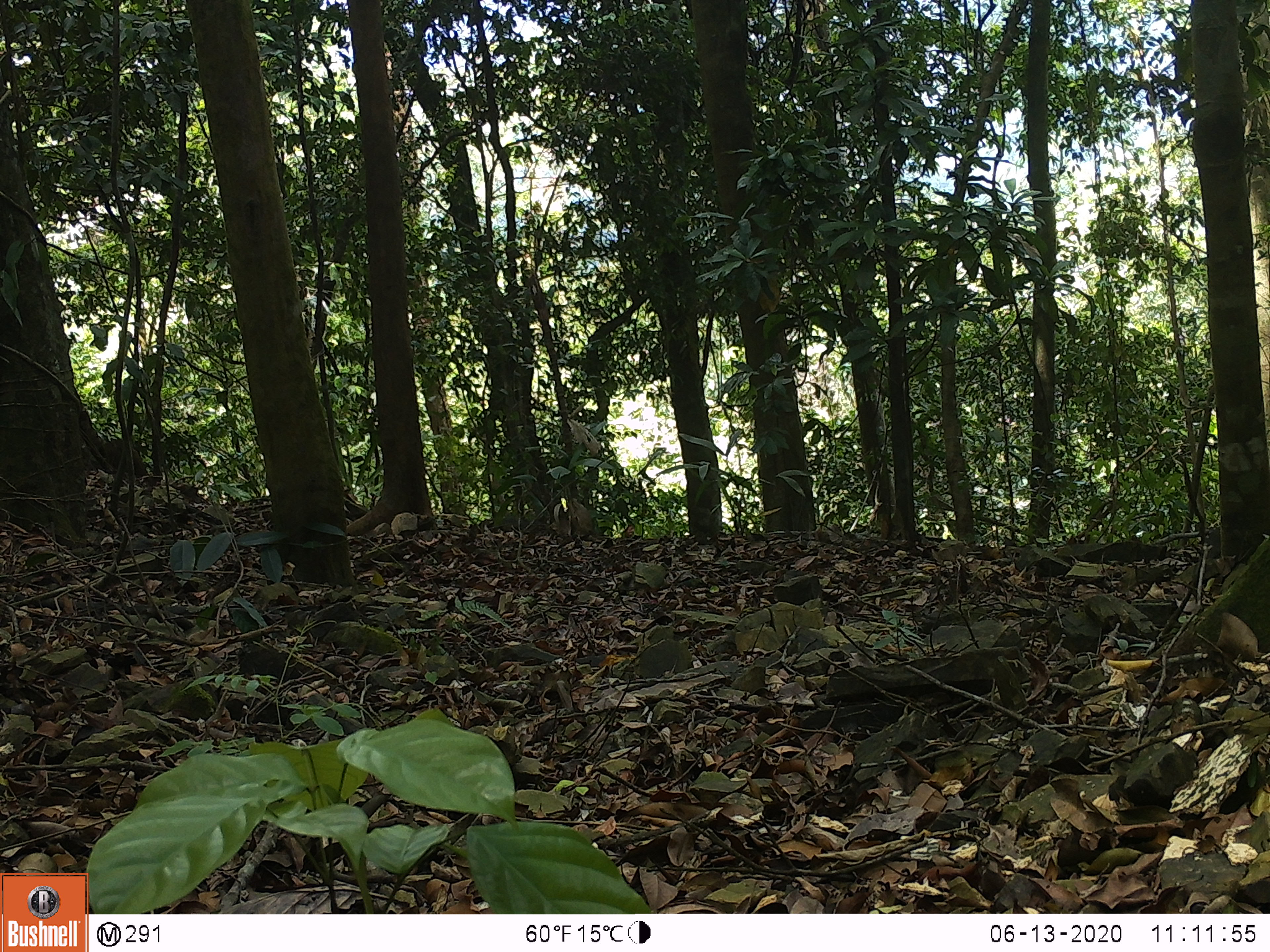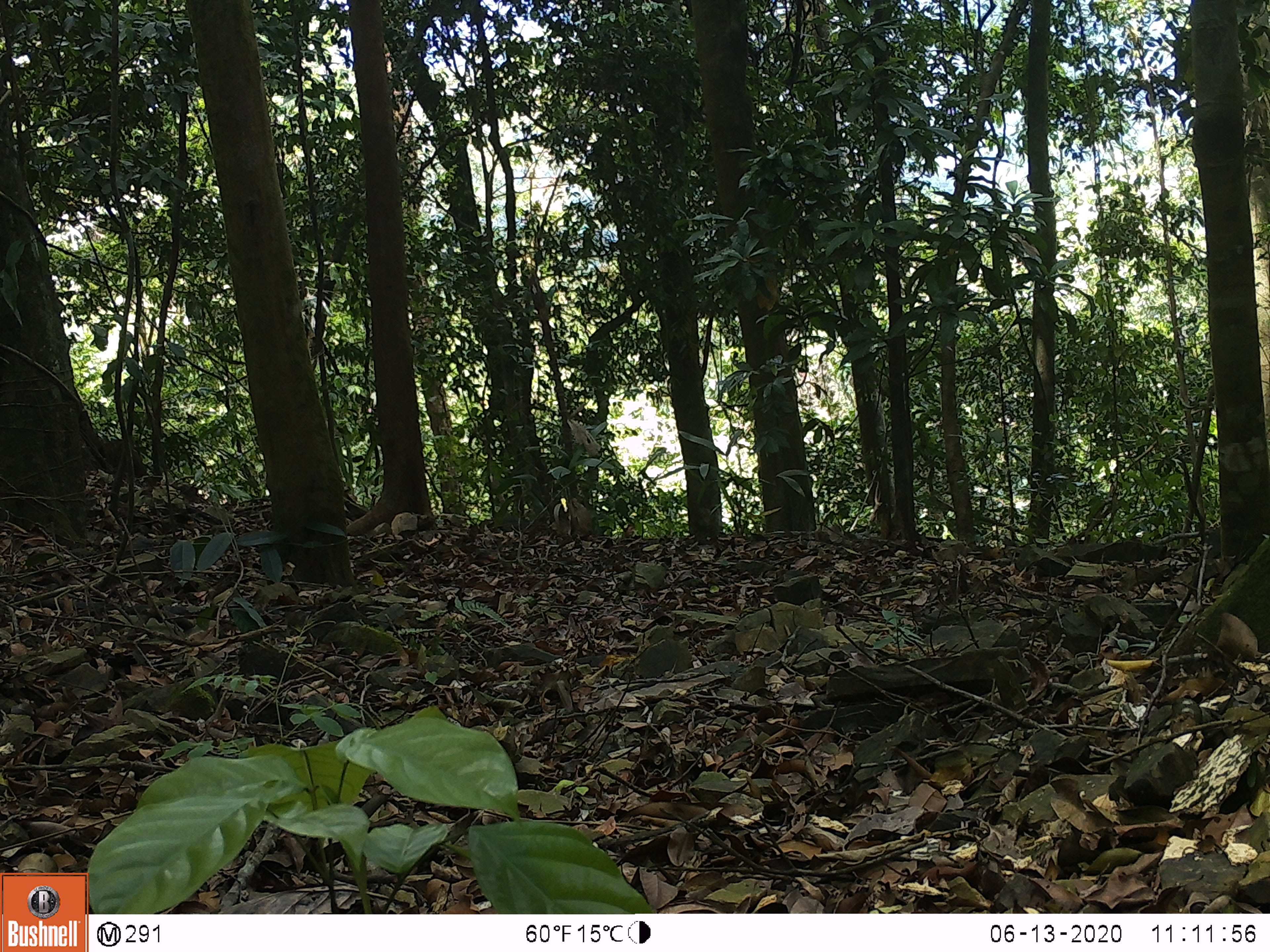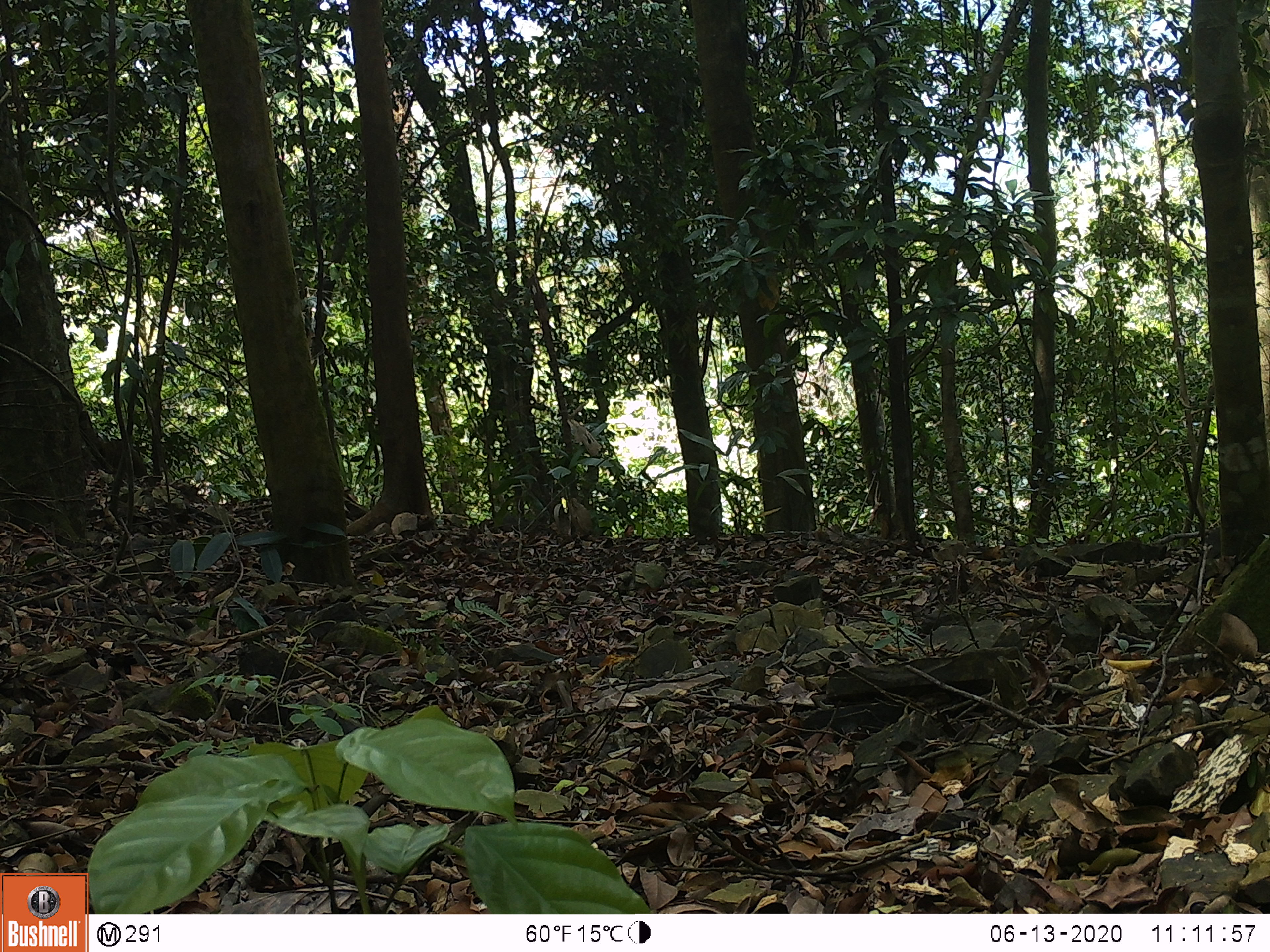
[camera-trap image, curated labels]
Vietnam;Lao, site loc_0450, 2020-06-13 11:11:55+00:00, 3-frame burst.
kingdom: Animalia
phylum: Chordata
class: Mammalia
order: Primates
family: Cercopithecidae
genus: Macaca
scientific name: Macaca arctoides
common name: stump-tailed macaque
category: stump tailed macaque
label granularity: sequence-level